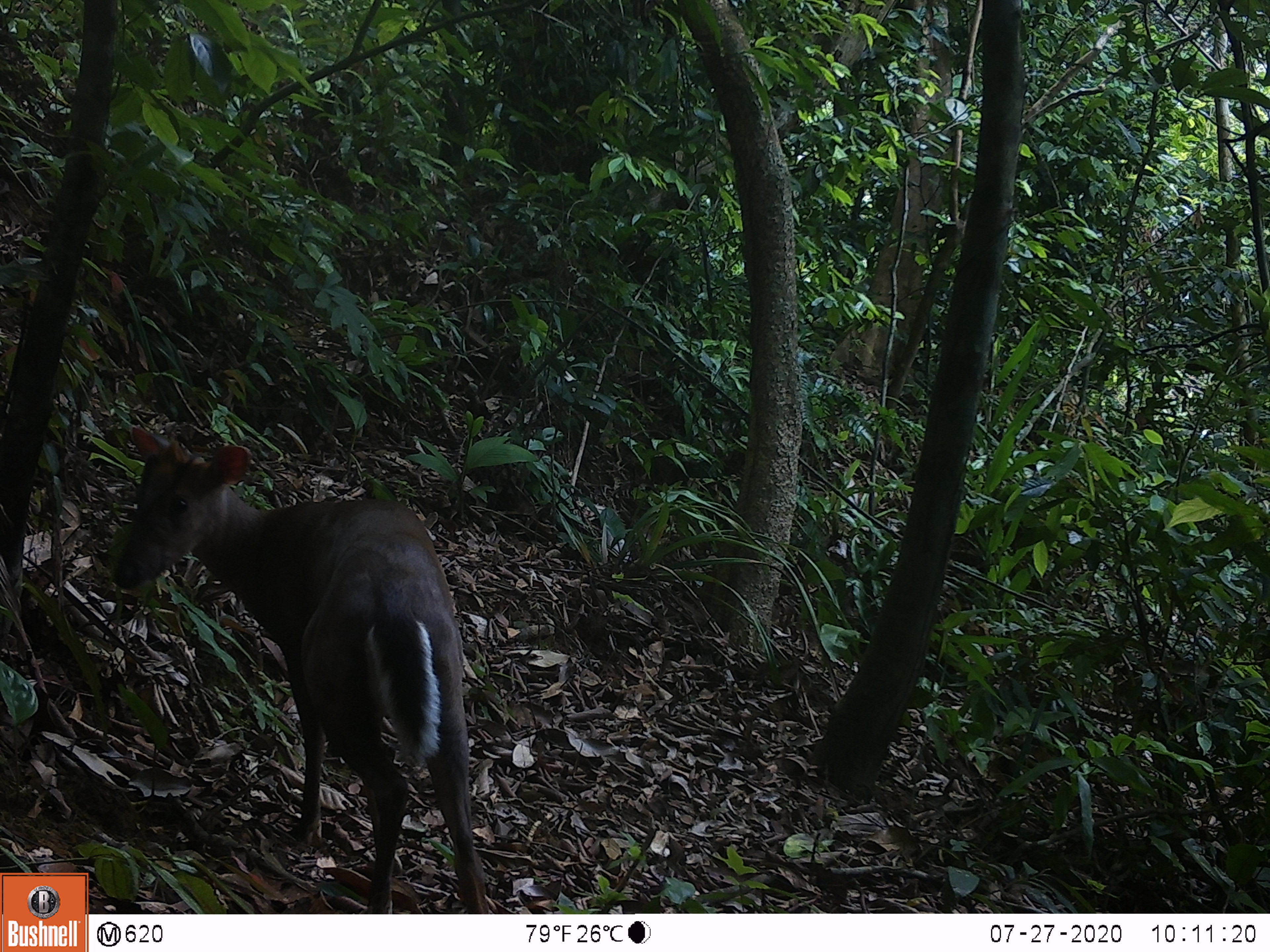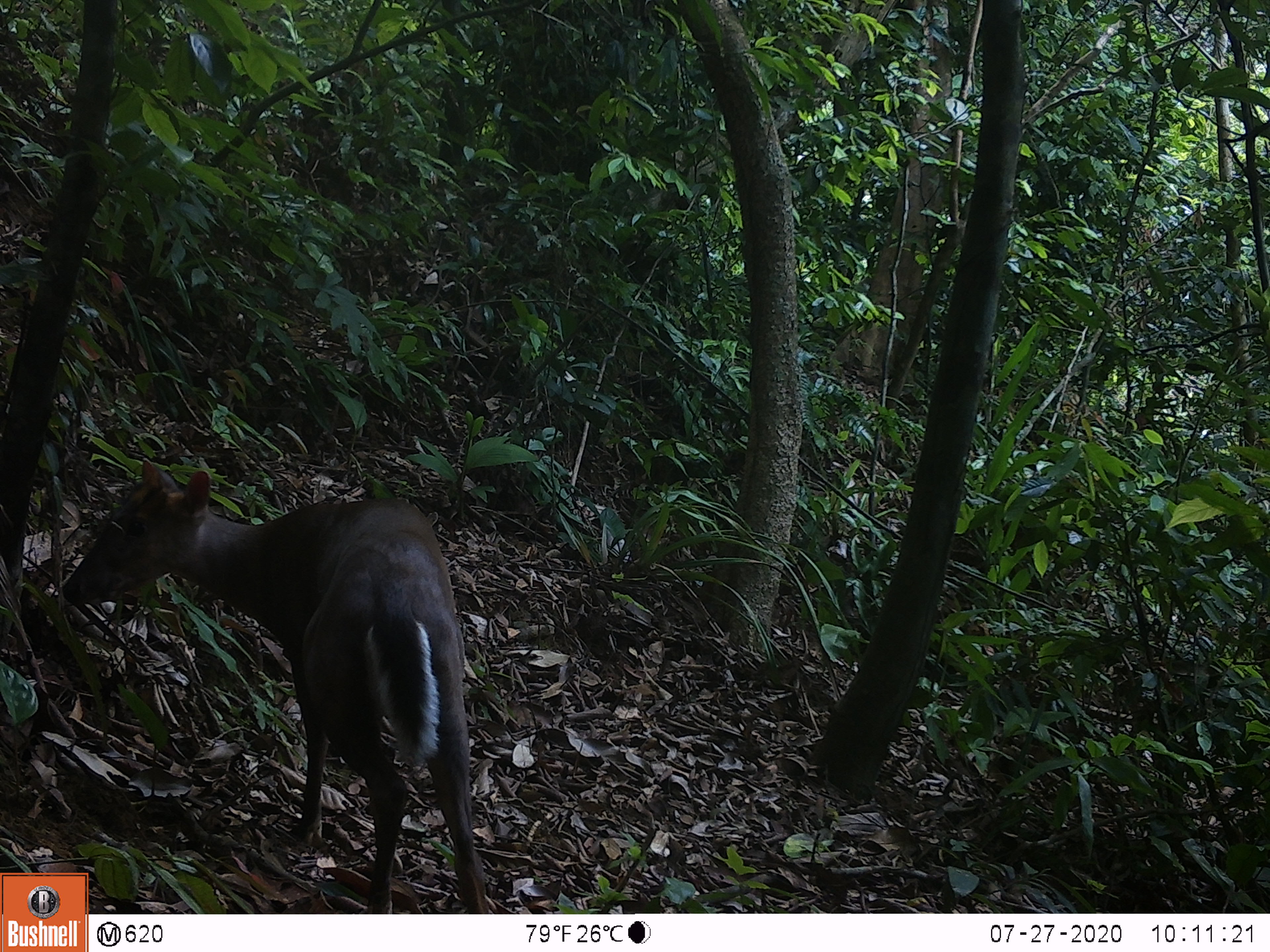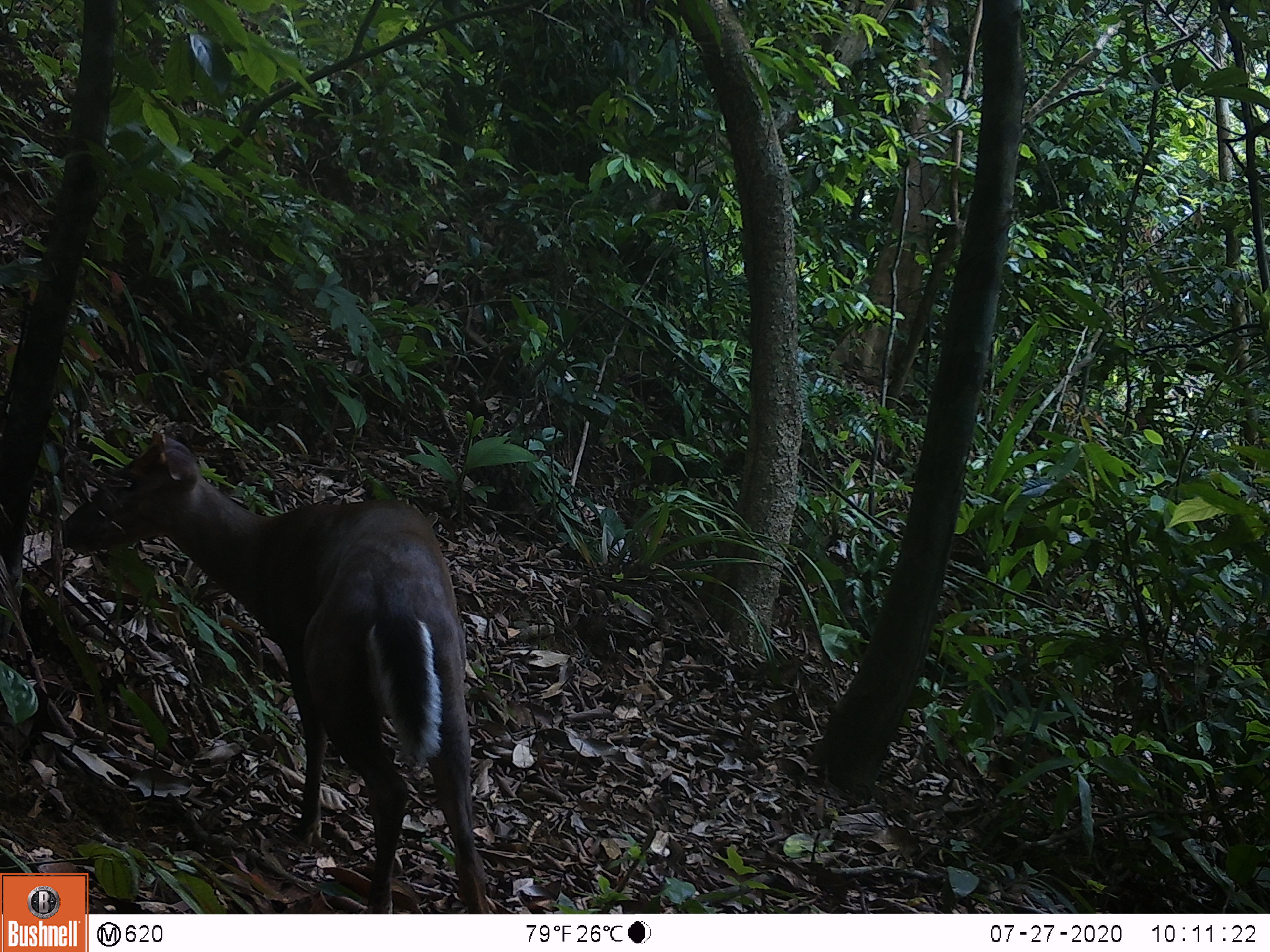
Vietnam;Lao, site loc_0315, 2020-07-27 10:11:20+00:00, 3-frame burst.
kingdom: Animalia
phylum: Chordata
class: Mammalia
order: Artiodactyla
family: Cervidae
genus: Muntiacus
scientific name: Muntiacus rooseveltorum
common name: roosevelt's muntjac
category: roosevelts muntjac group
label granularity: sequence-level